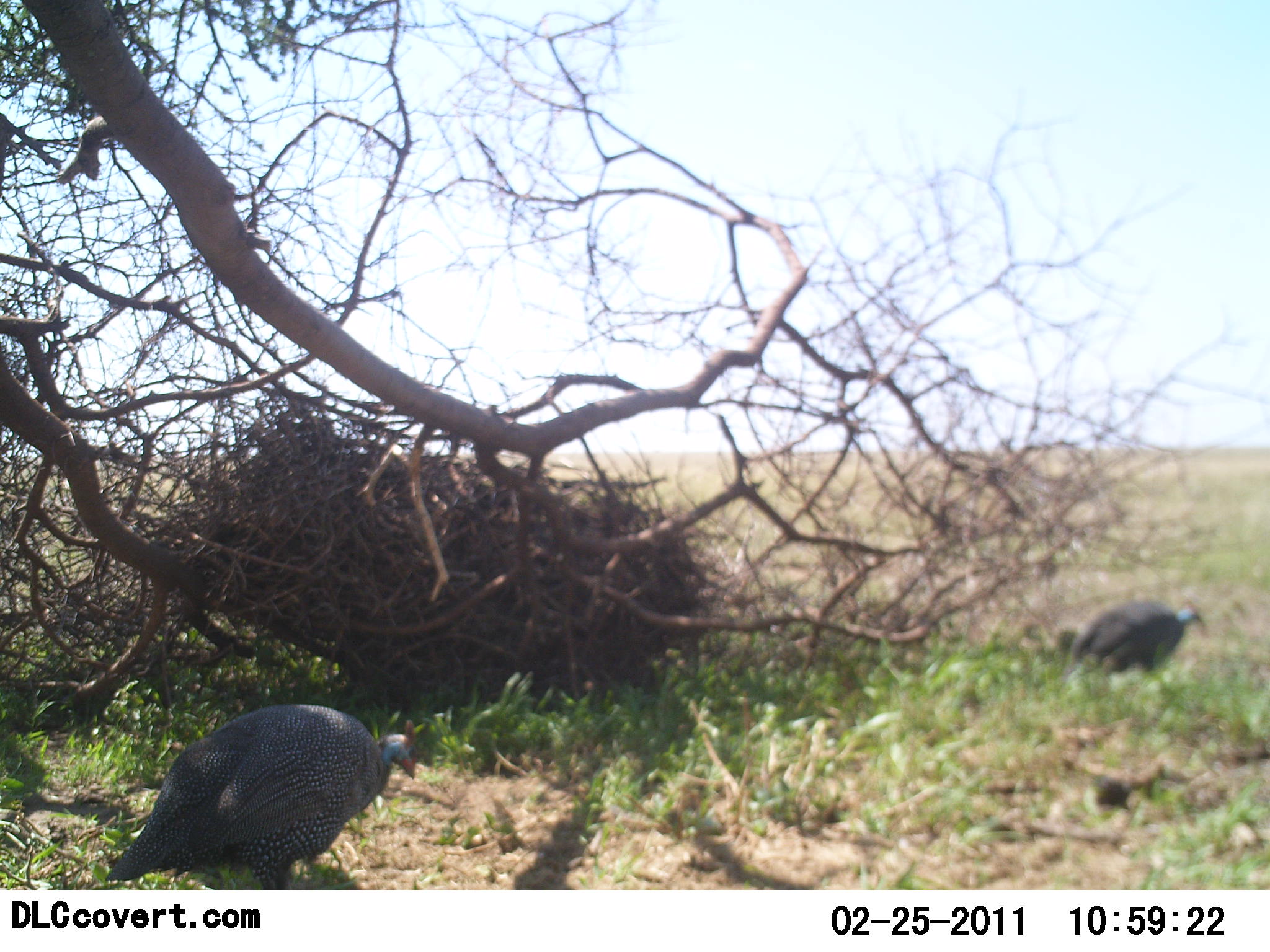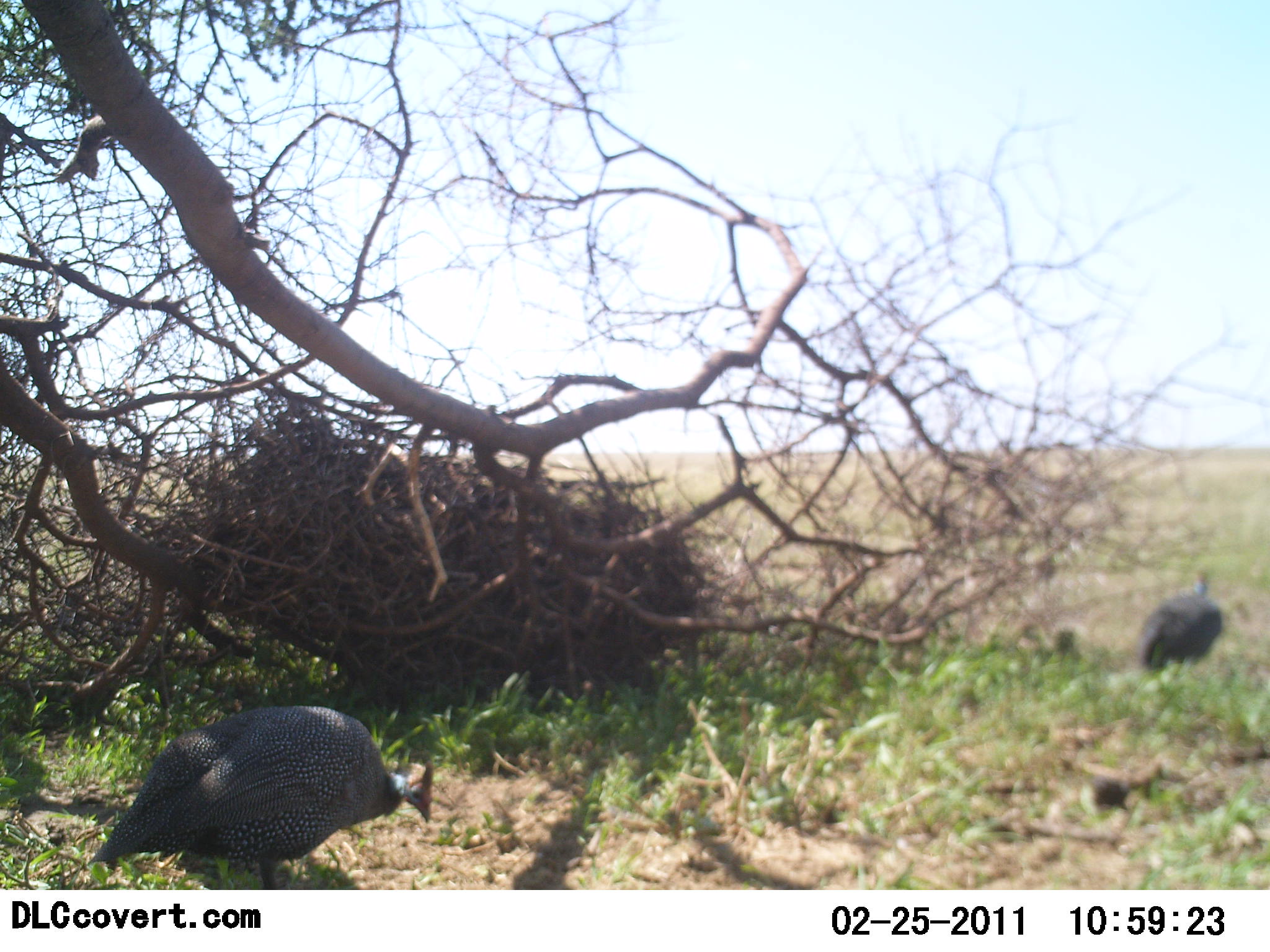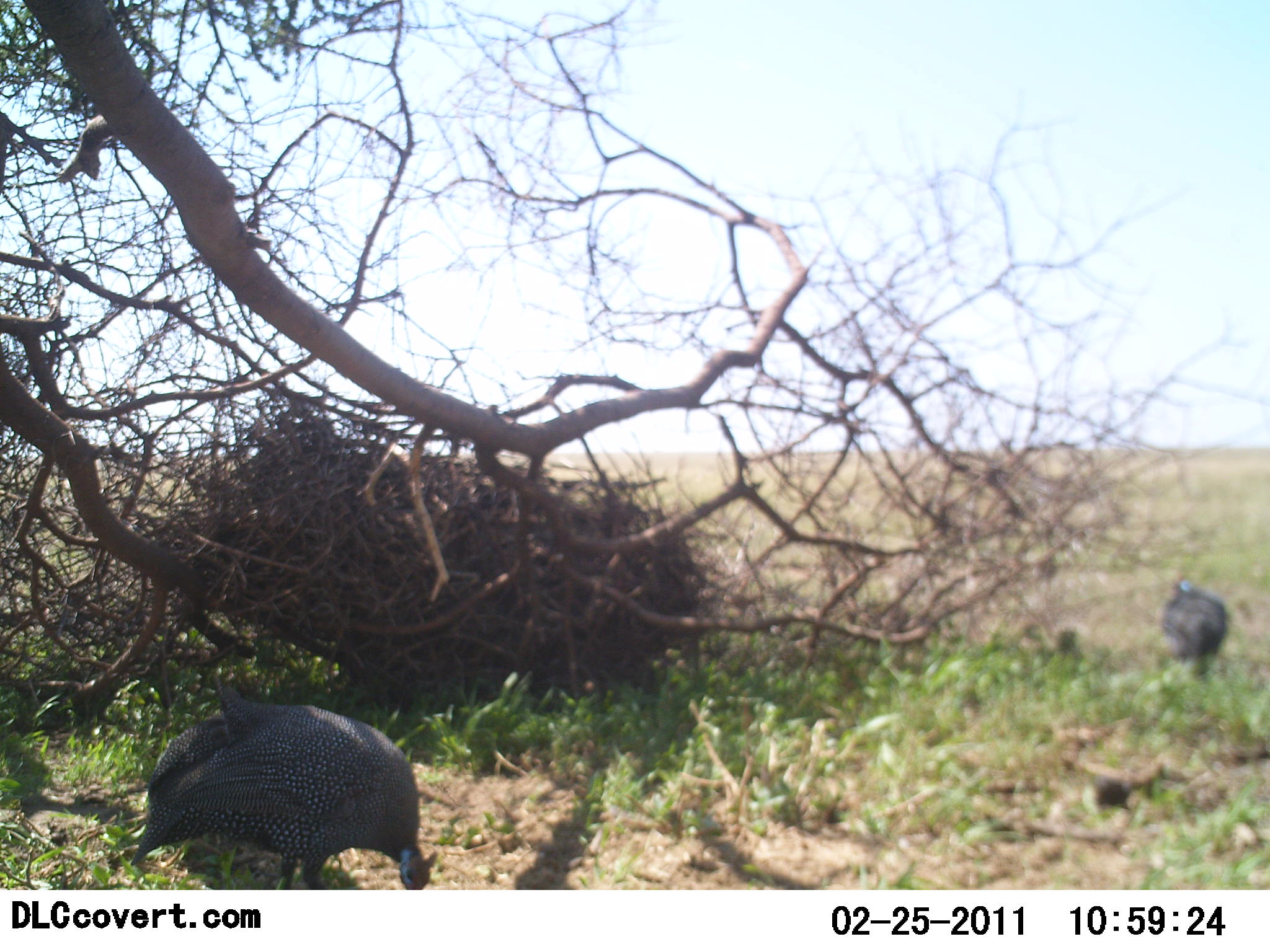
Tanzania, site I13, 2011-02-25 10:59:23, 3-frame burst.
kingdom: Animalia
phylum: Chordata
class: Aves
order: Galliformes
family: Numididae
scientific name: Numididae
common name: guinea fowl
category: guineafowl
Guineafowl (guinea fowl) (Numididae), count 2. Behavior (volunteer vote fractions): standing 18%, resting 0%, moving 18%, interacting 0%. Young present (vote fraction): 0%. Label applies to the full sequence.